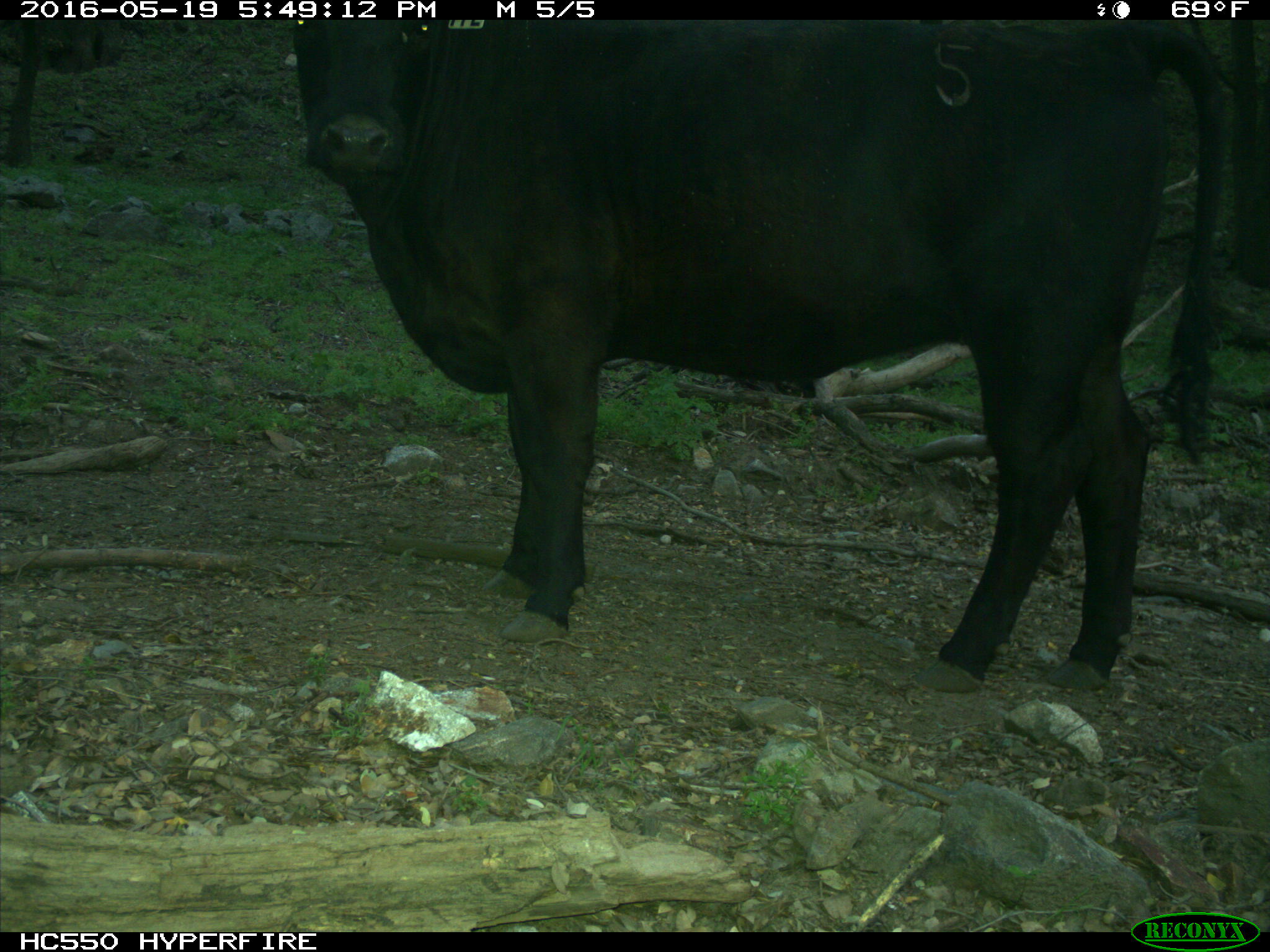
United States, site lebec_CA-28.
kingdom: Animalia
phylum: Chordata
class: Mammalia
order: Artiodactyla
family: Bovidae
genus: Bos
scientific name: Bos taurus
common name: domestic cow